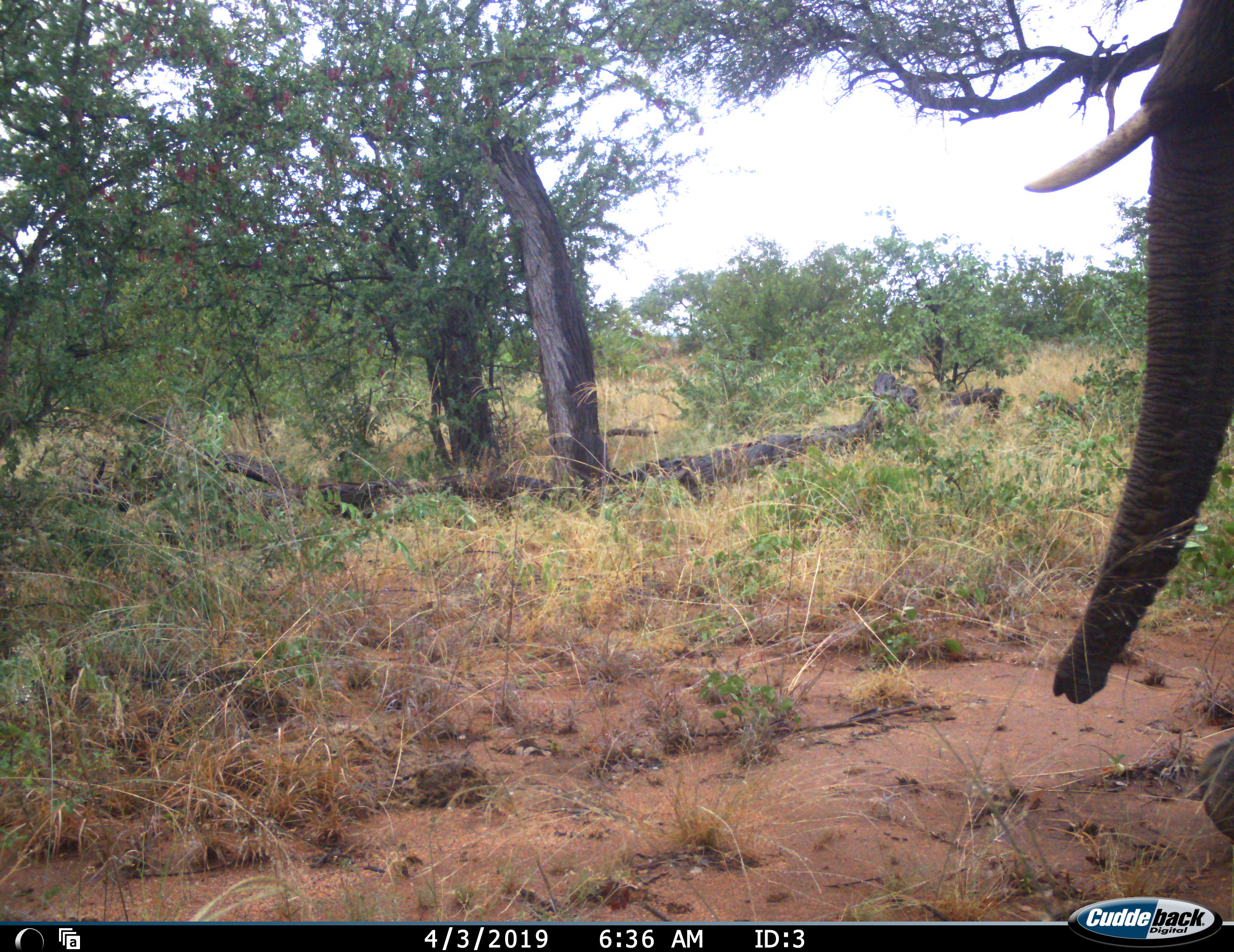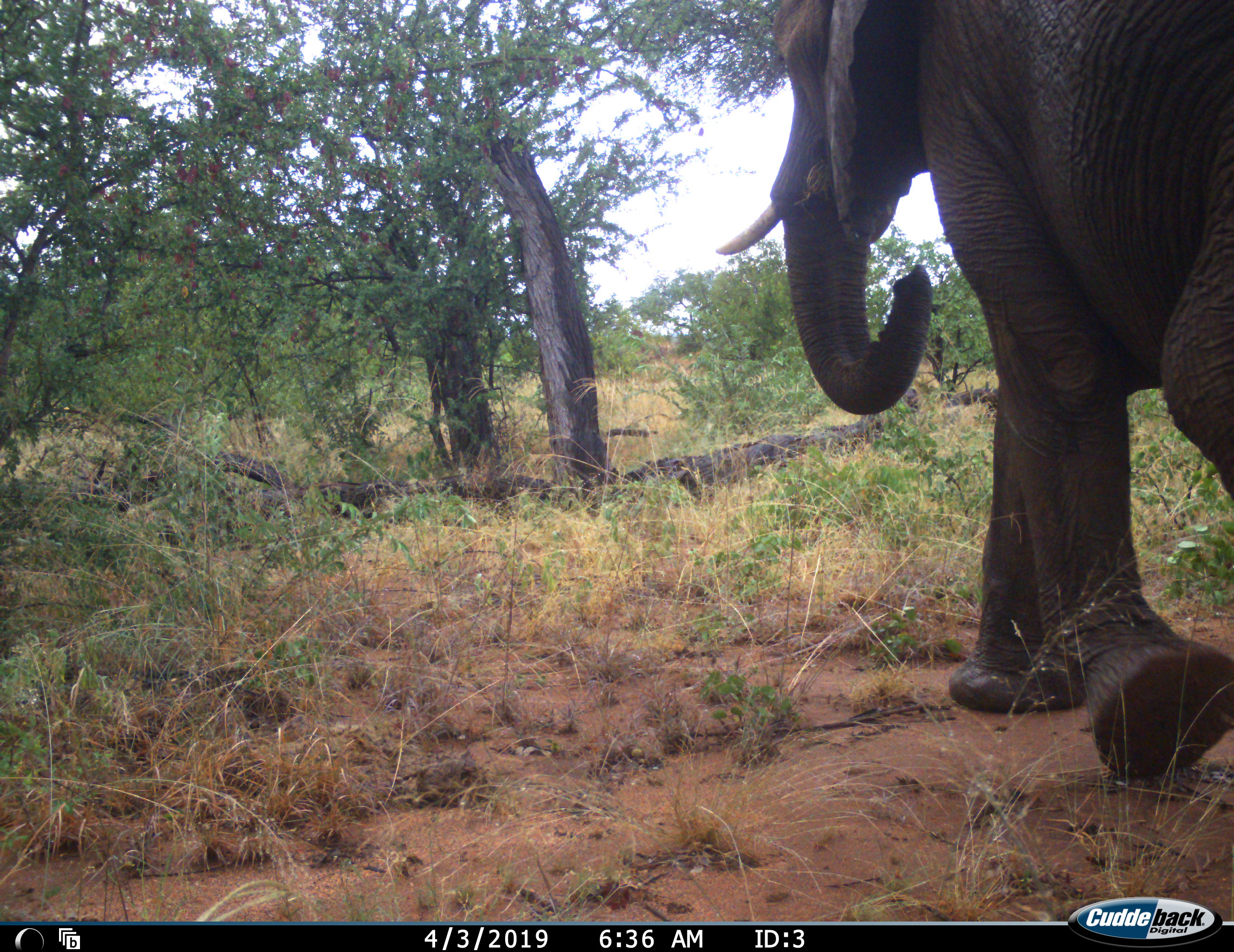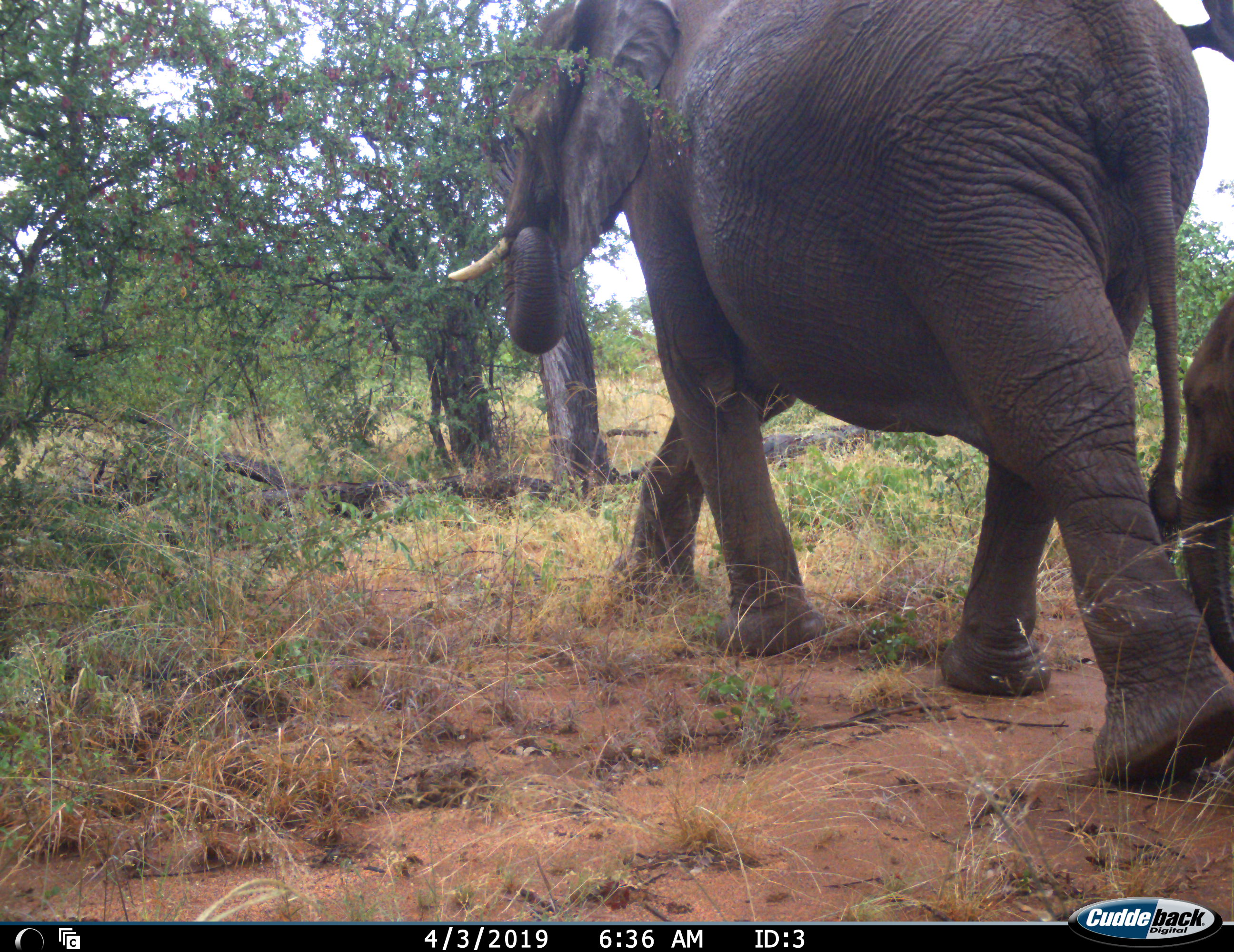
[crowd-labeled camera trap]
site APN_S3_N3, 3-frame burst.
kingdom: Animalia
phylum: Chordata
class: Mammalia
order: Proboscidea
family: Elephantidae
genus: Loxodonta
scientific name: Loxodonta africana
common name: african bush elephant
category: elephant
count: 2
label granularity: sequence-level